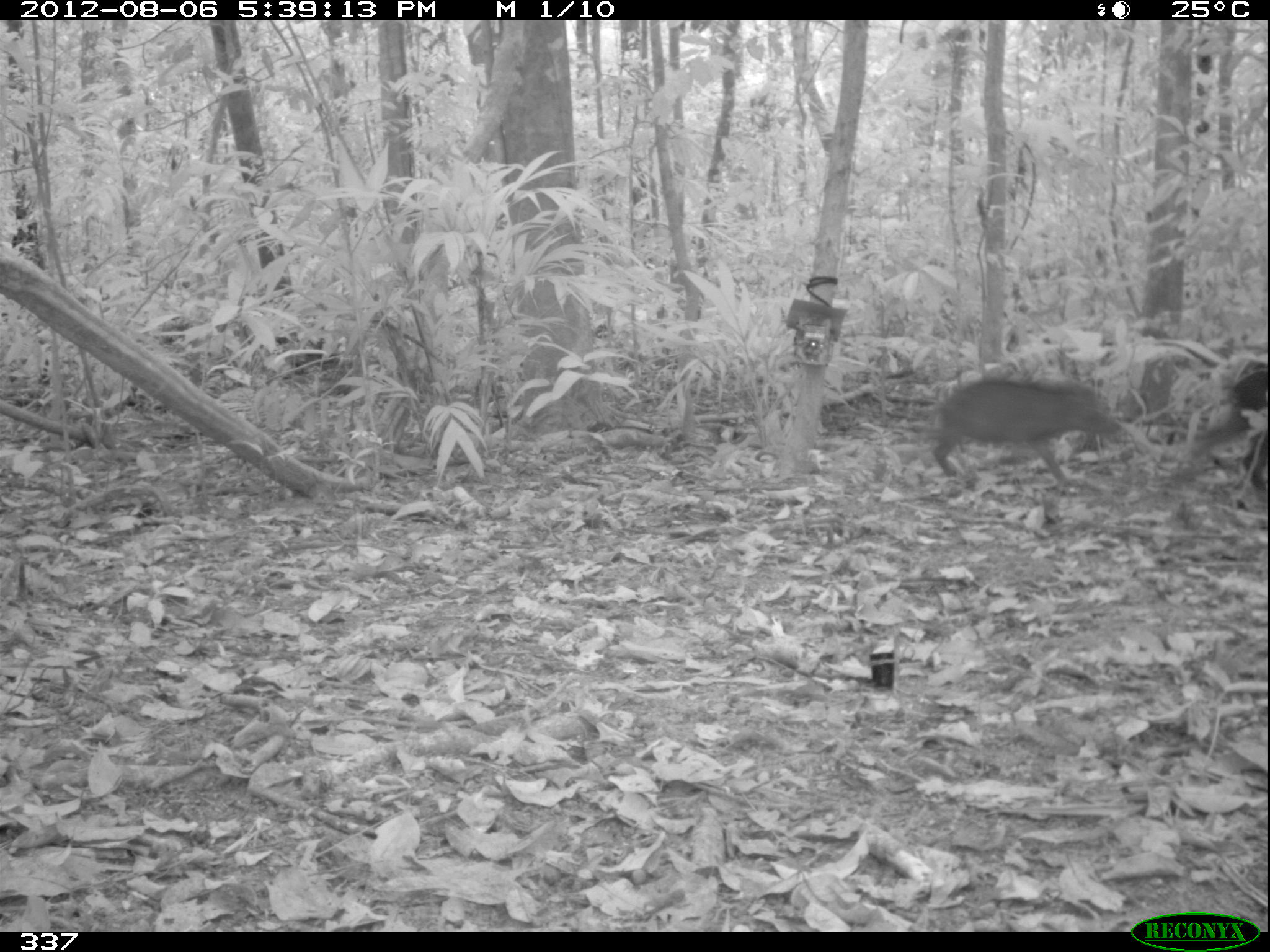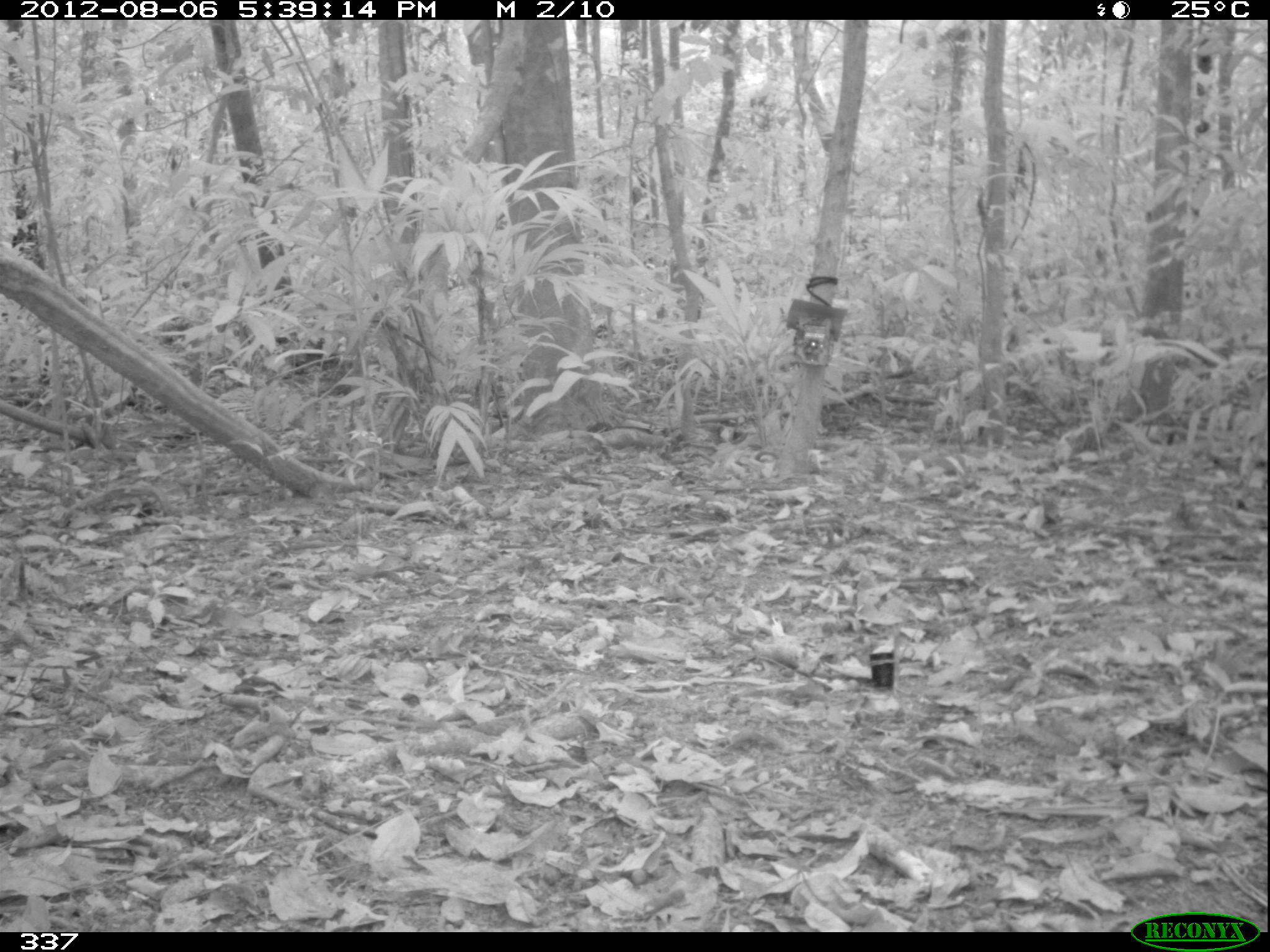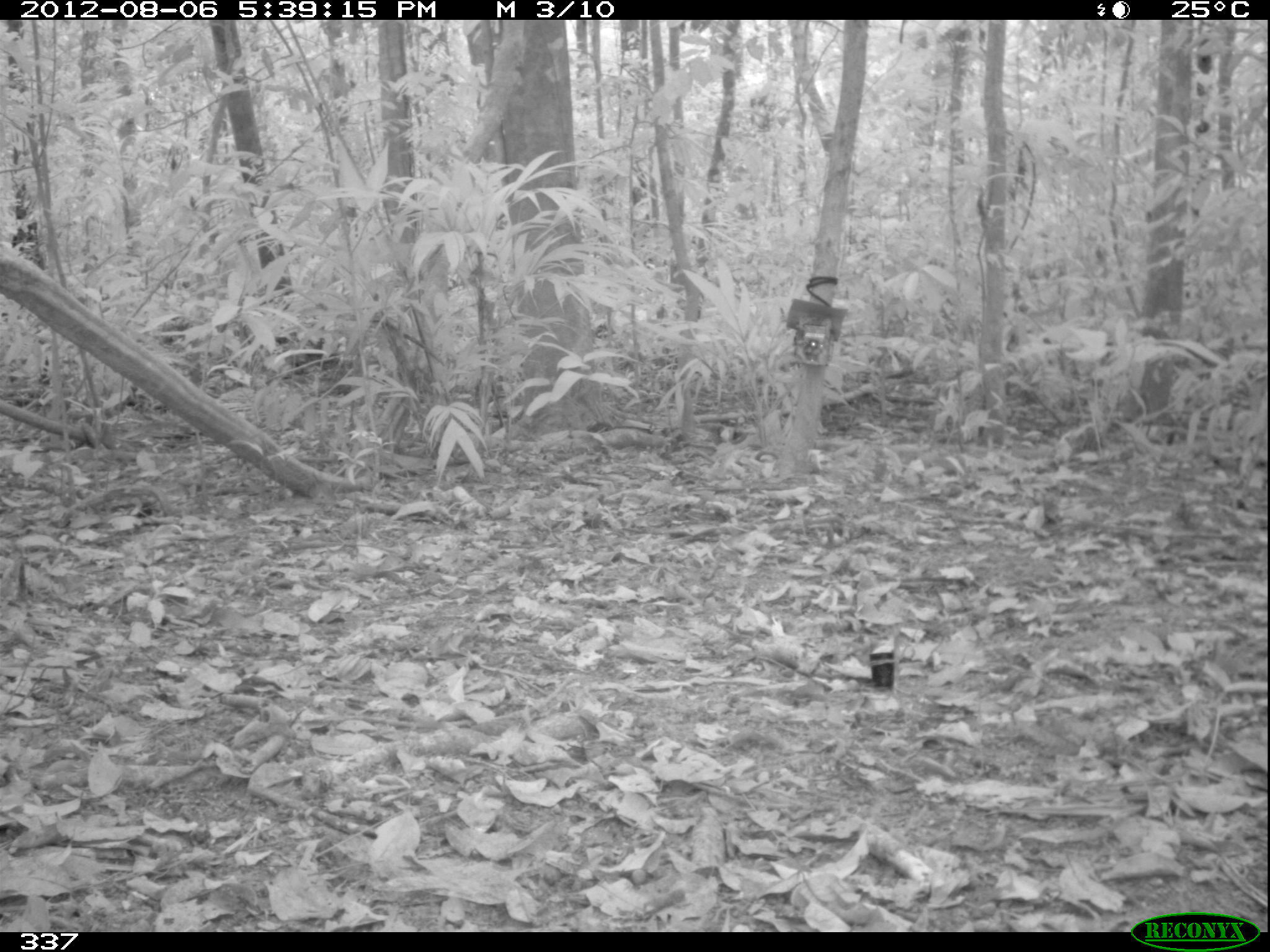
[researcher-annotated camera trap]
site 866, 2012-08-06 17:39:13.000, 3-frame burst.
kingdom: Animalia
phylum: Chordata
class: Mammalia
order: Artiodactyla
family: Tayassuidae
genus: Tayassu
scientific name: Tayassu pecari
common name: white-lipped peccary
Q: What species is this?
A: Tayassu pecari (white-lipped peccary).